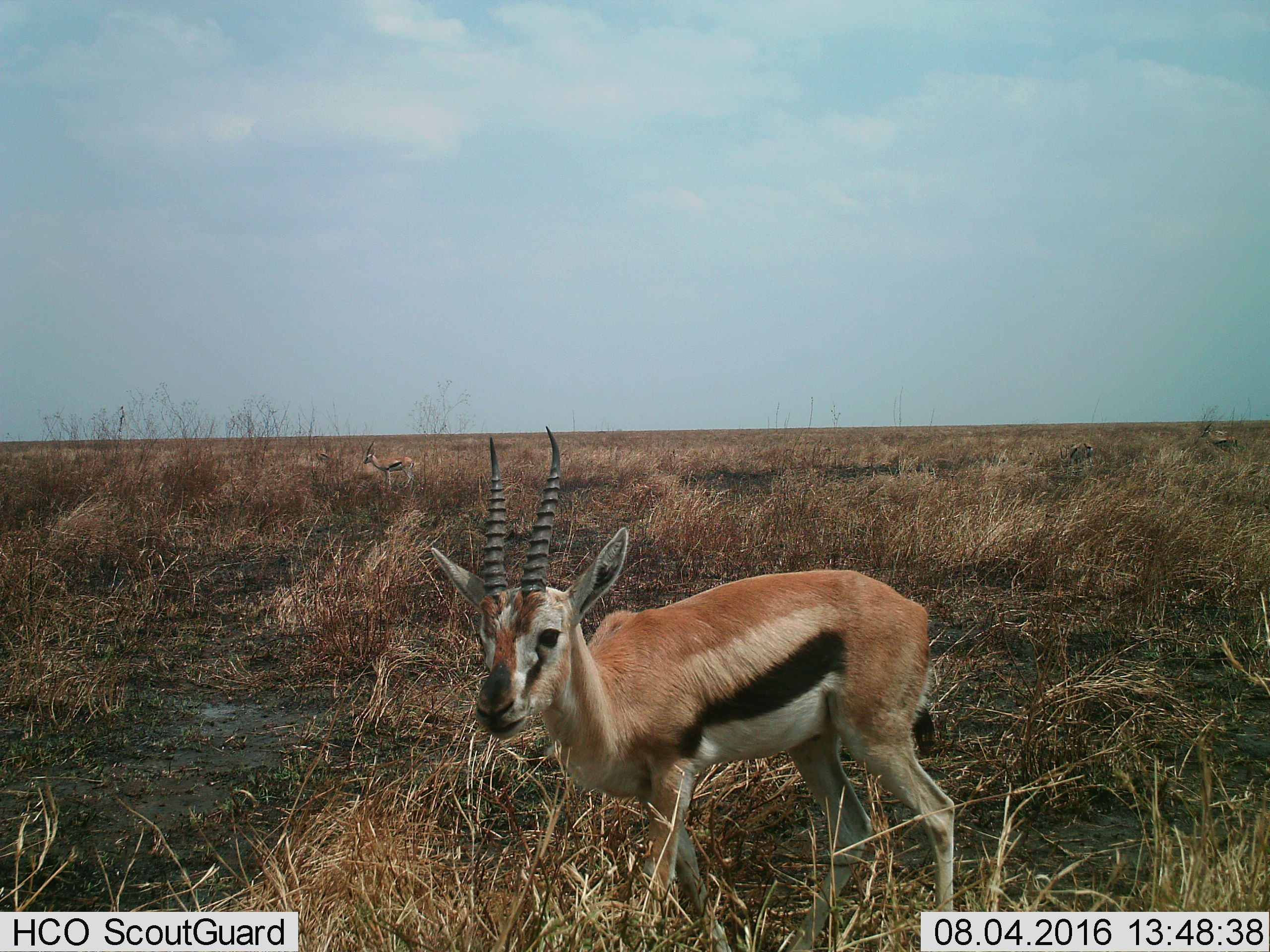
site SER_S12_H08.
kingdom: Animalia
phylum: Chordata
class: Mammalia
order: Artiodactyla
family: Bovidae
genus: Eudorcas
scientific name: Eudorcas thomsonii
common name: thomson's gazelle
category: gazellethomsons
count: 4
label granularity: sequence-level